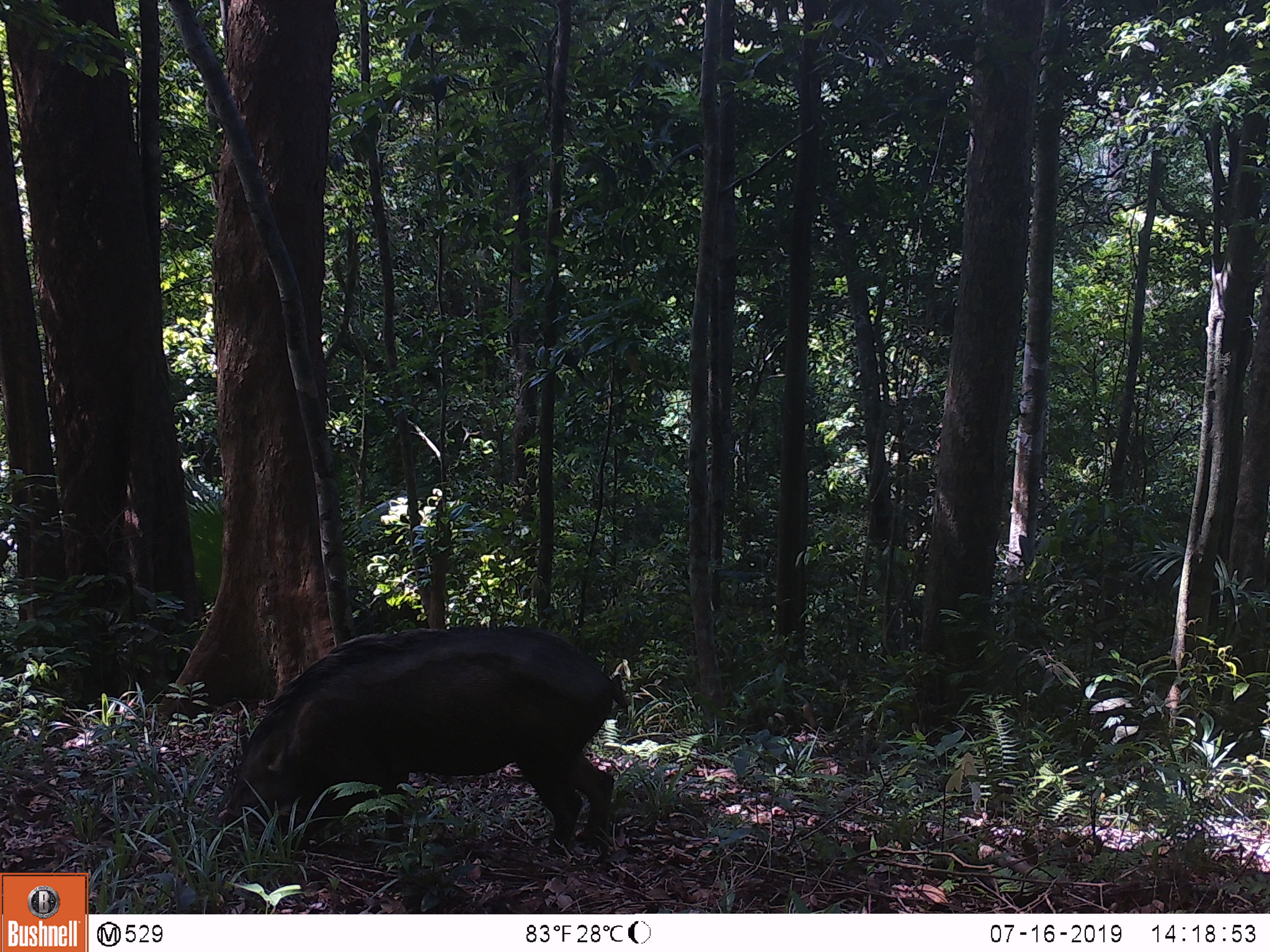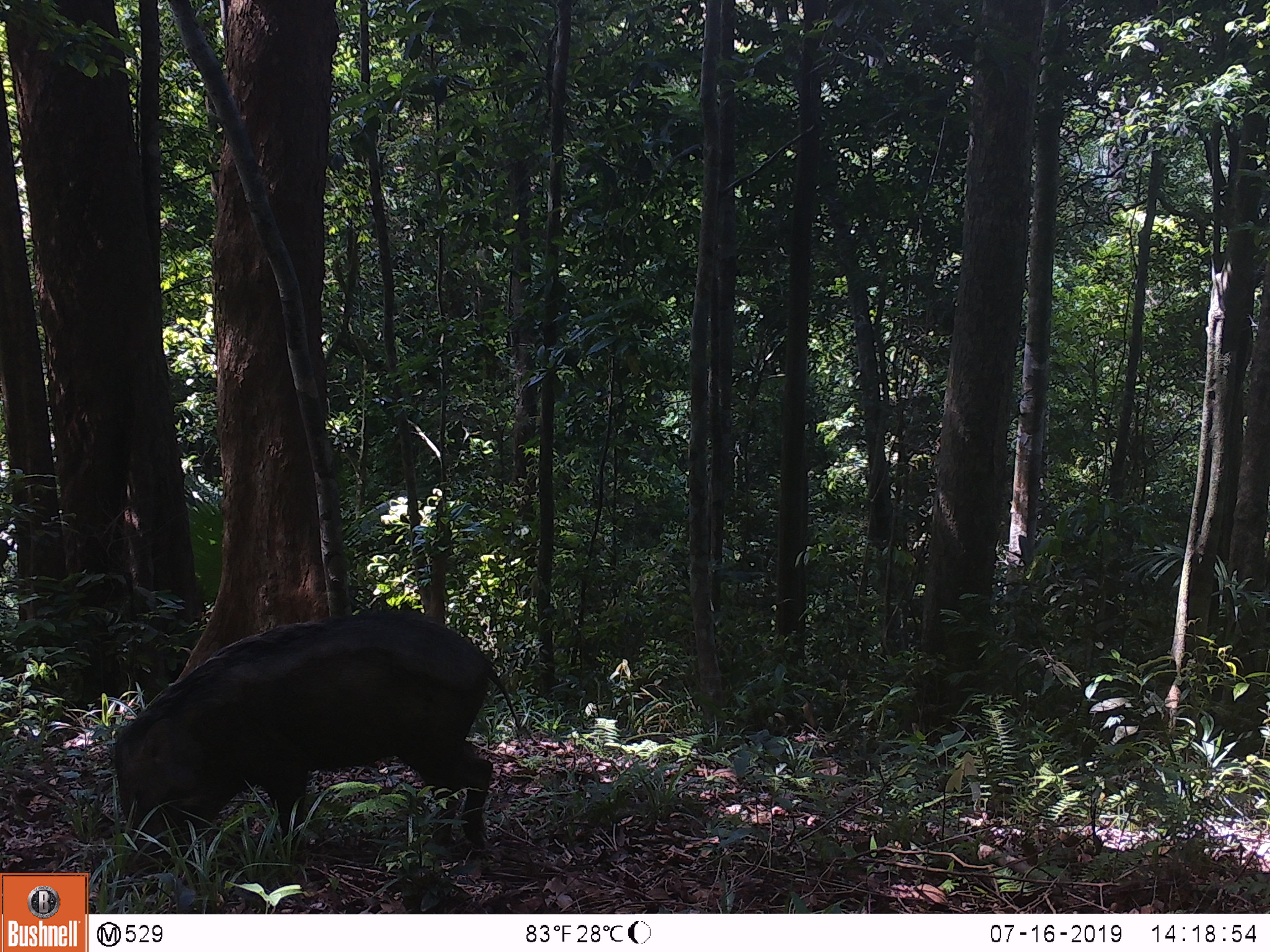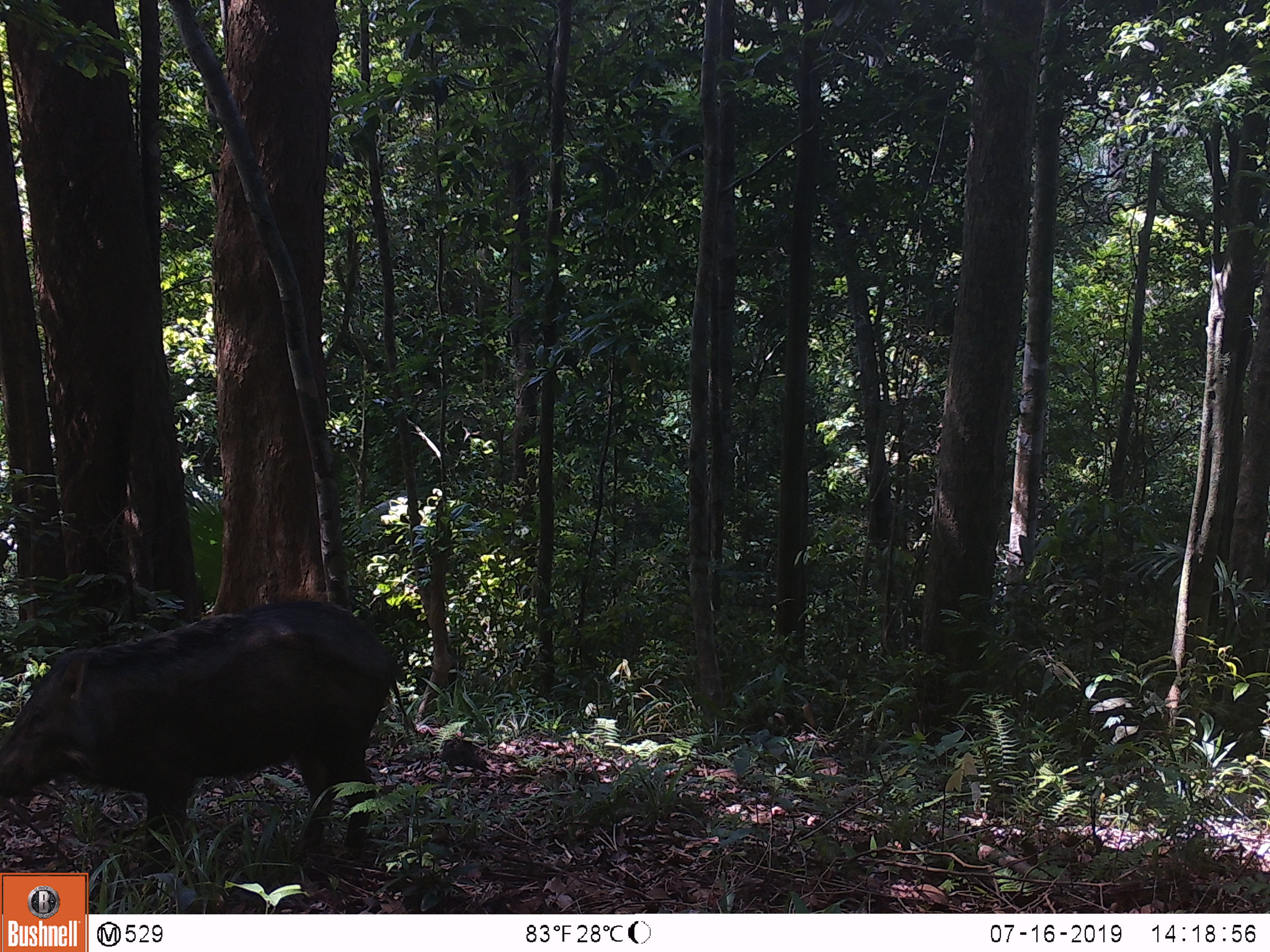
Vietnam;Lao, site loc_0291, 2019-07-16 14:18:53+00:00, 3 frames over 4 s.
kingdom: Animalia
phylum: Chordata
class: Mammalia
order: Artiodactyla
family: Suidae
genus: Sus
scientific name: Sus scrofa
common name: eurasian wild pig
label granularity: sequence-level